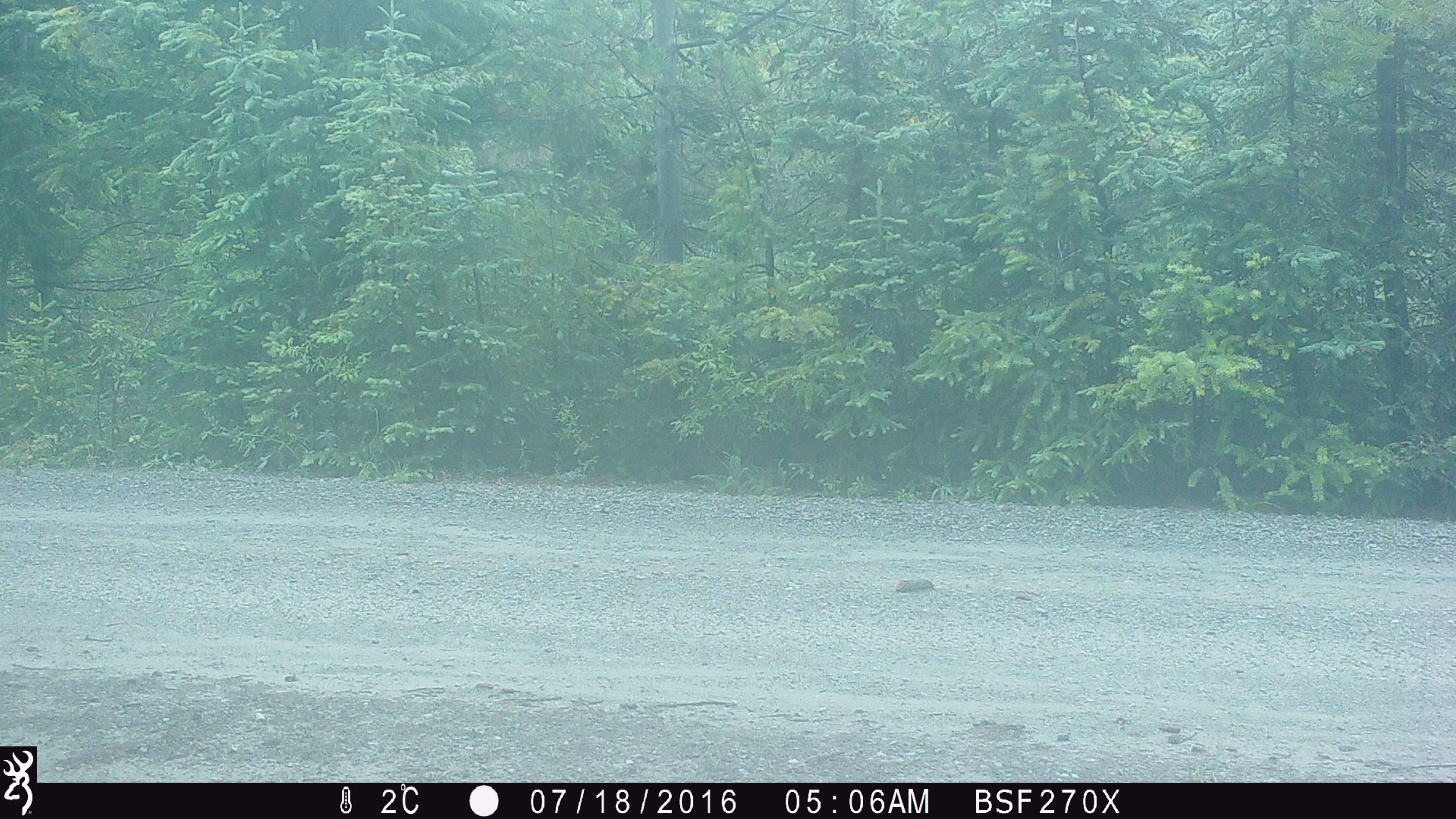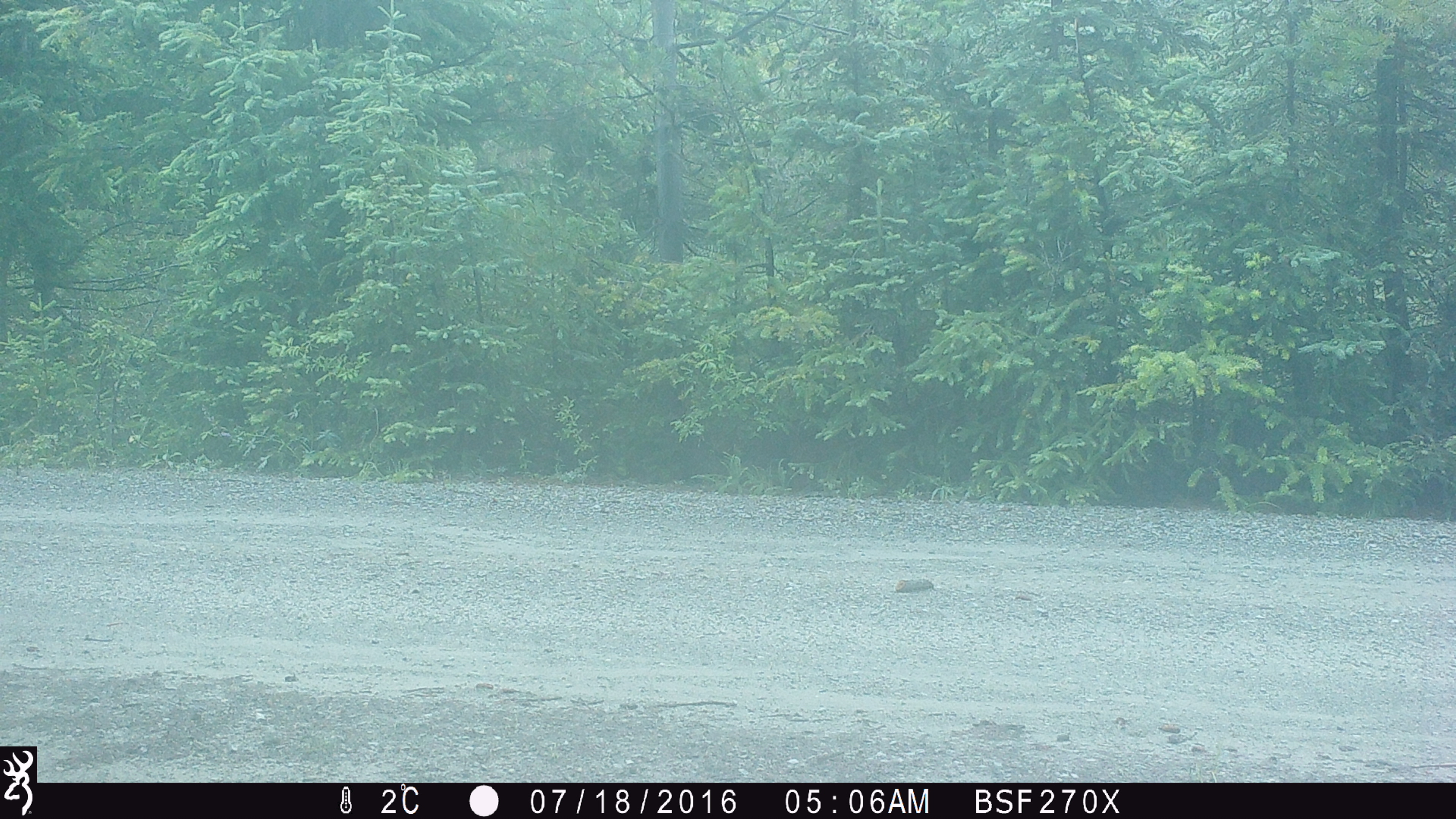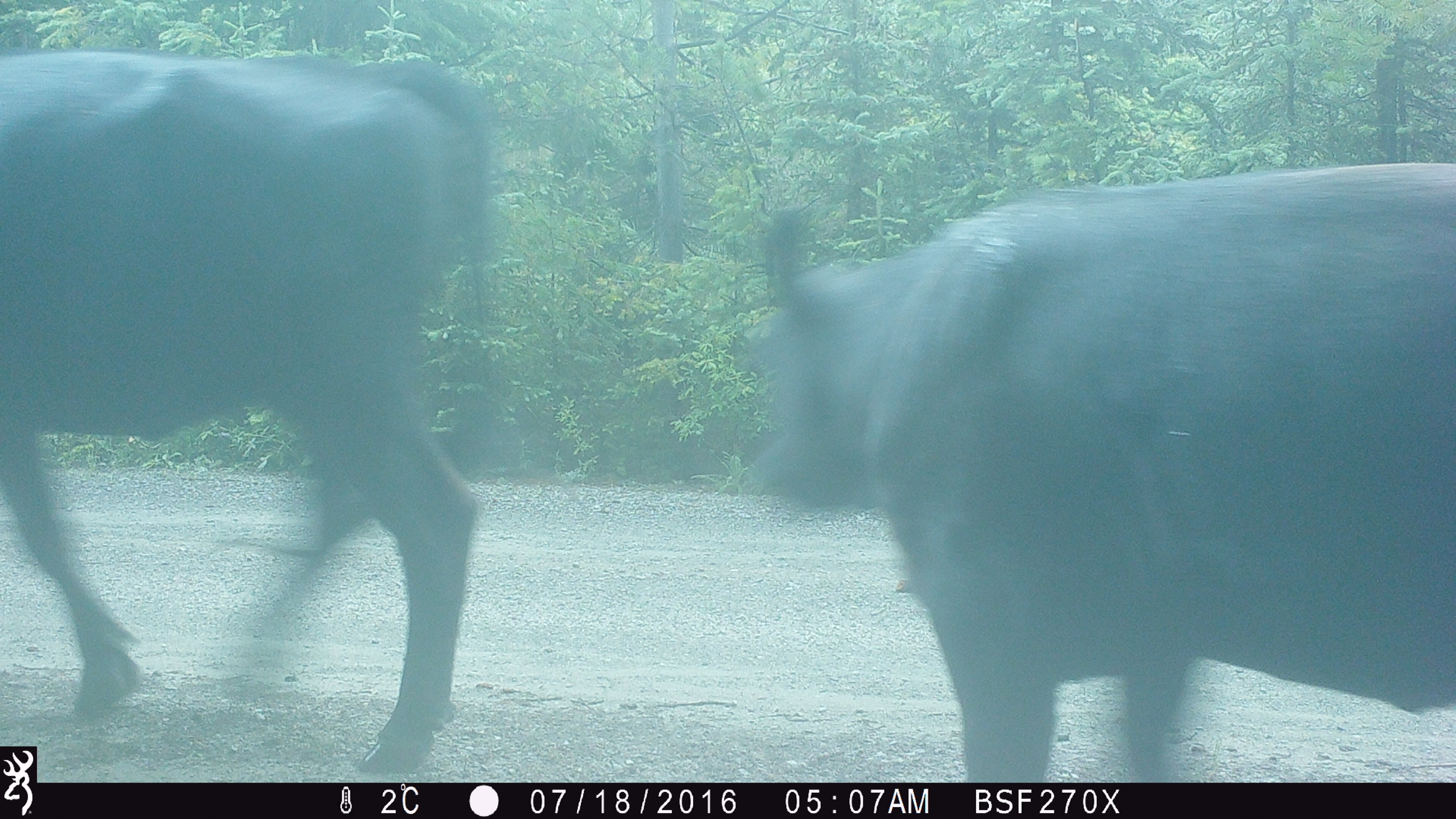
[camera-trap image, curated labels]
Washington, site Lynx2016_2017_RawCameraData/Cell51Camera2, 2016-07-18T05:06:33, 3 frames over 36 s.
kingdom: Animalia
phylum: Chordata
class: Mammalia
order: Artiodactyla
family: Bovidae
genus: Bos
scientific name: Bos taurus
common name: domestic cattle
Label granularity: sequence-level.